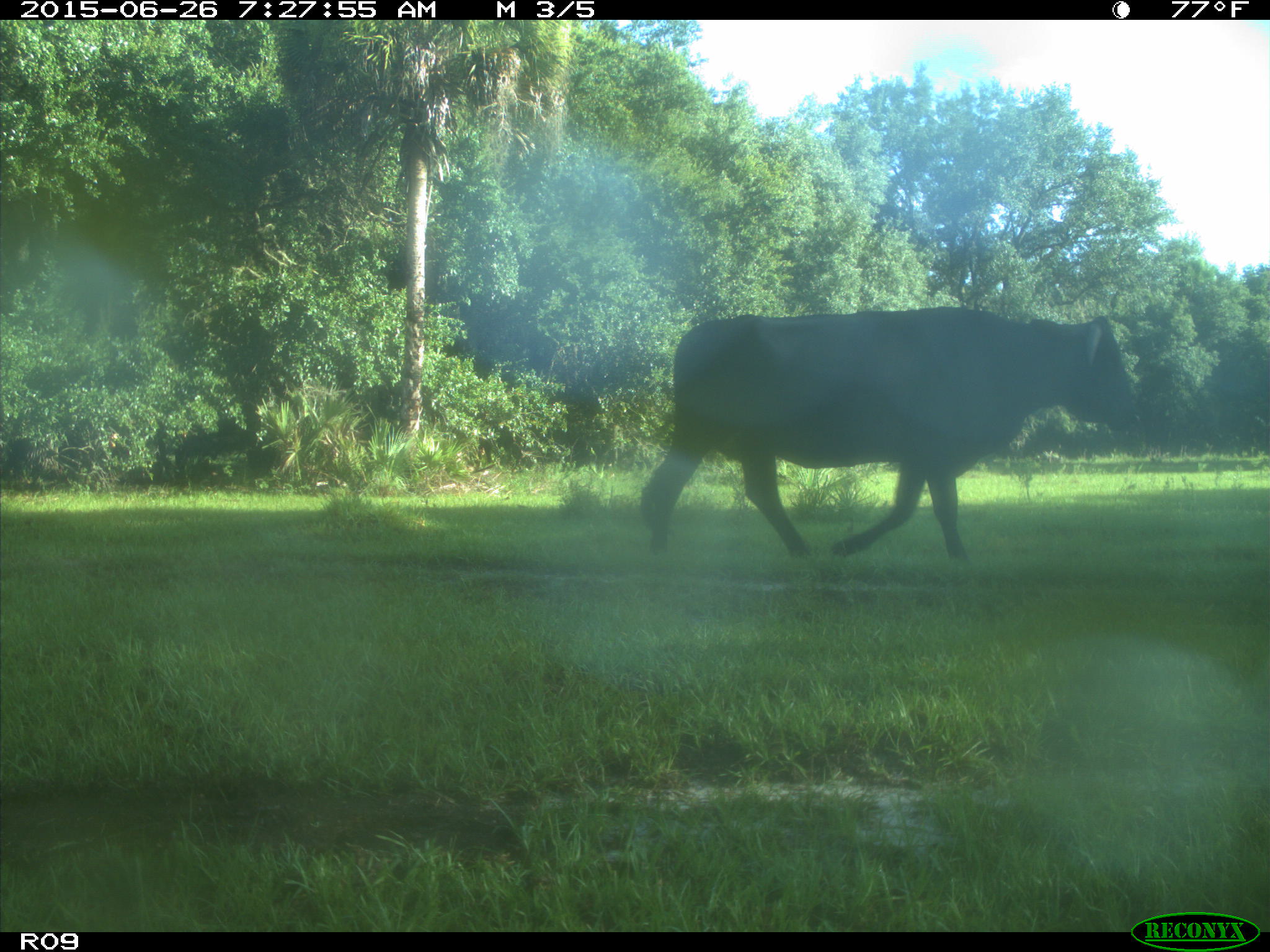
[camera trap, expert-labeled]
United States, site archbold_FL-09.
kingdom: Animalia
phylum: Chordata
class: Mammalia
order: Artiodactyla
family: Bovidae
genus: Bos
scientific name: Bos taurus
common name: domestic cow